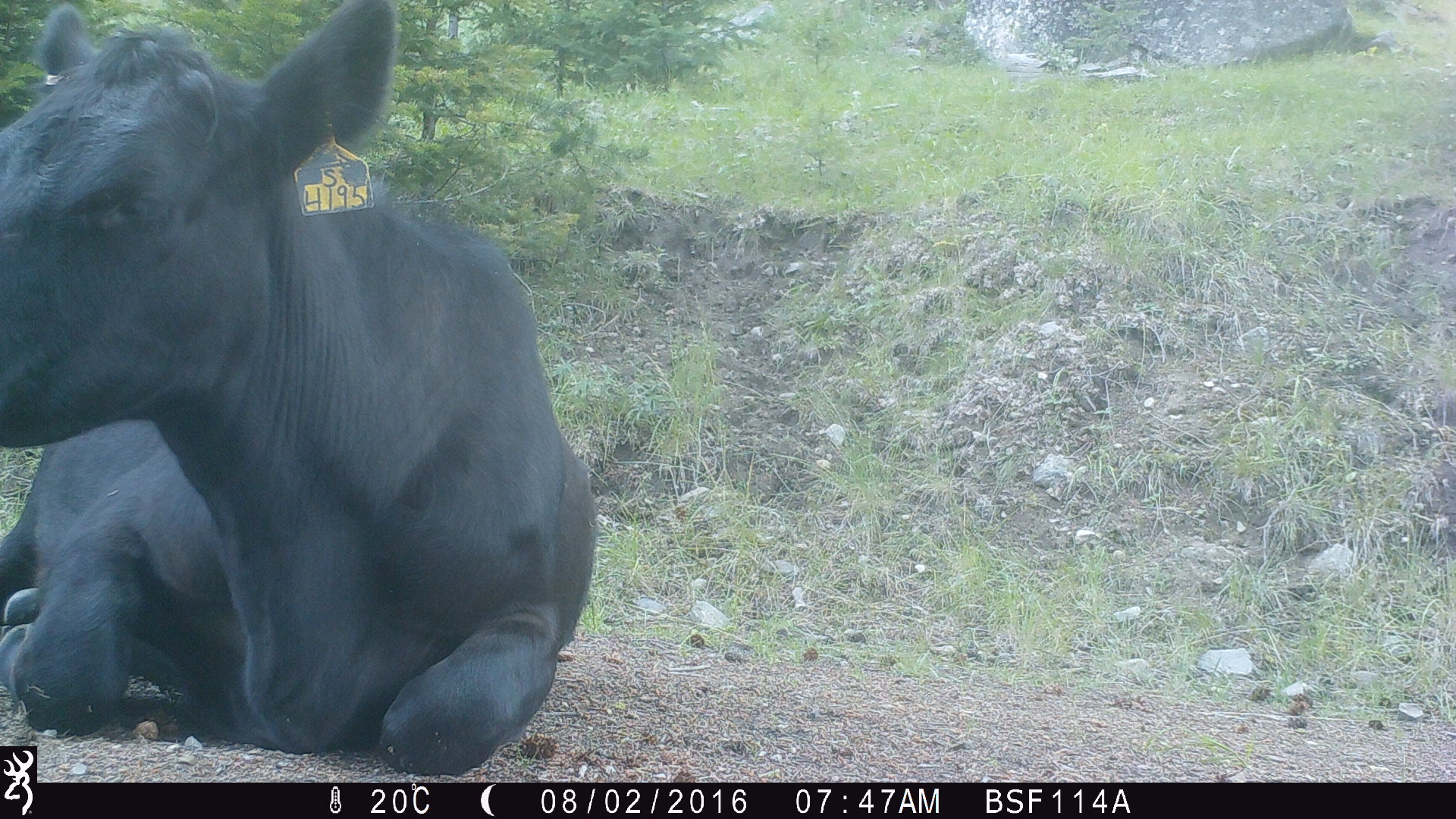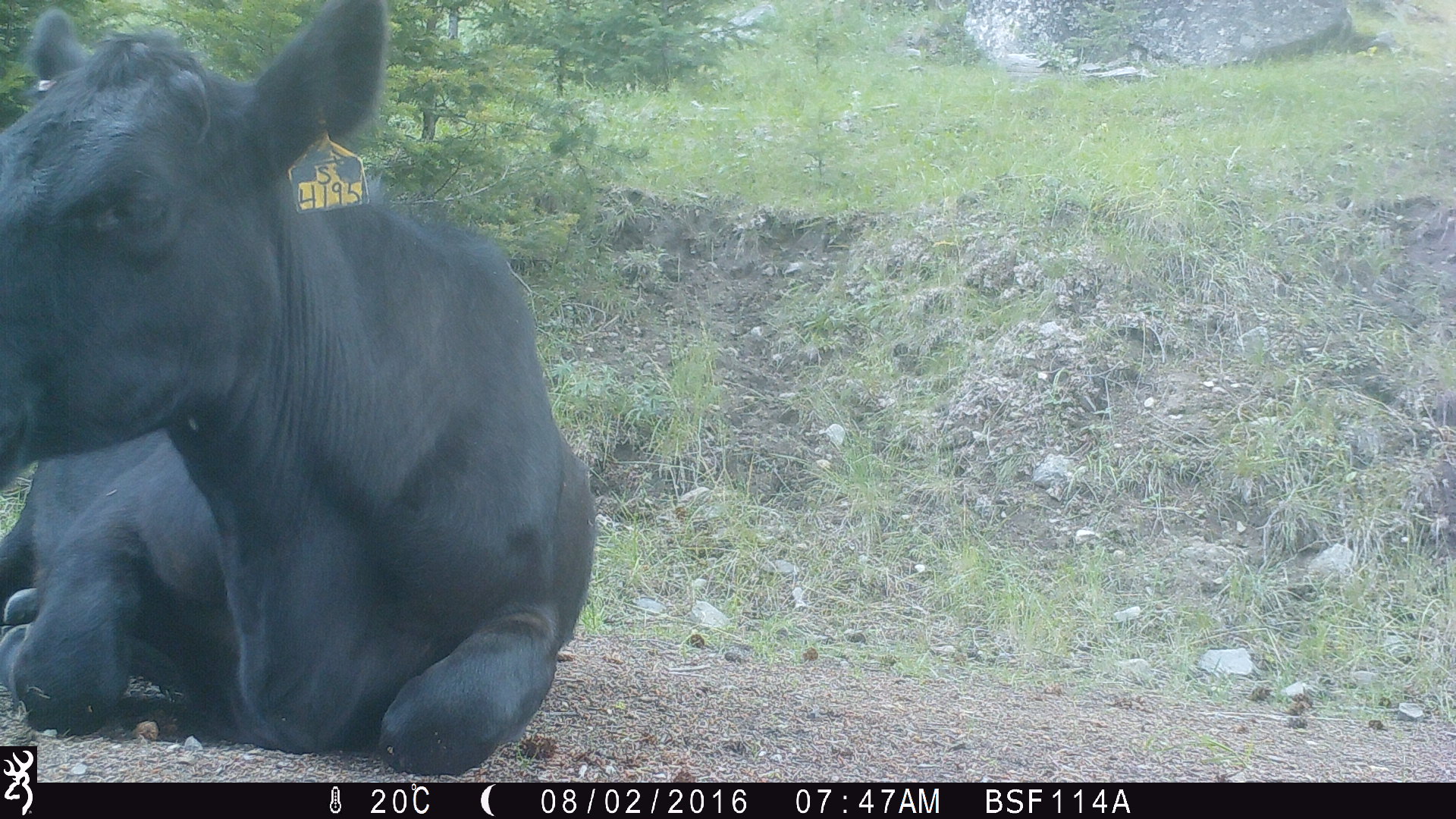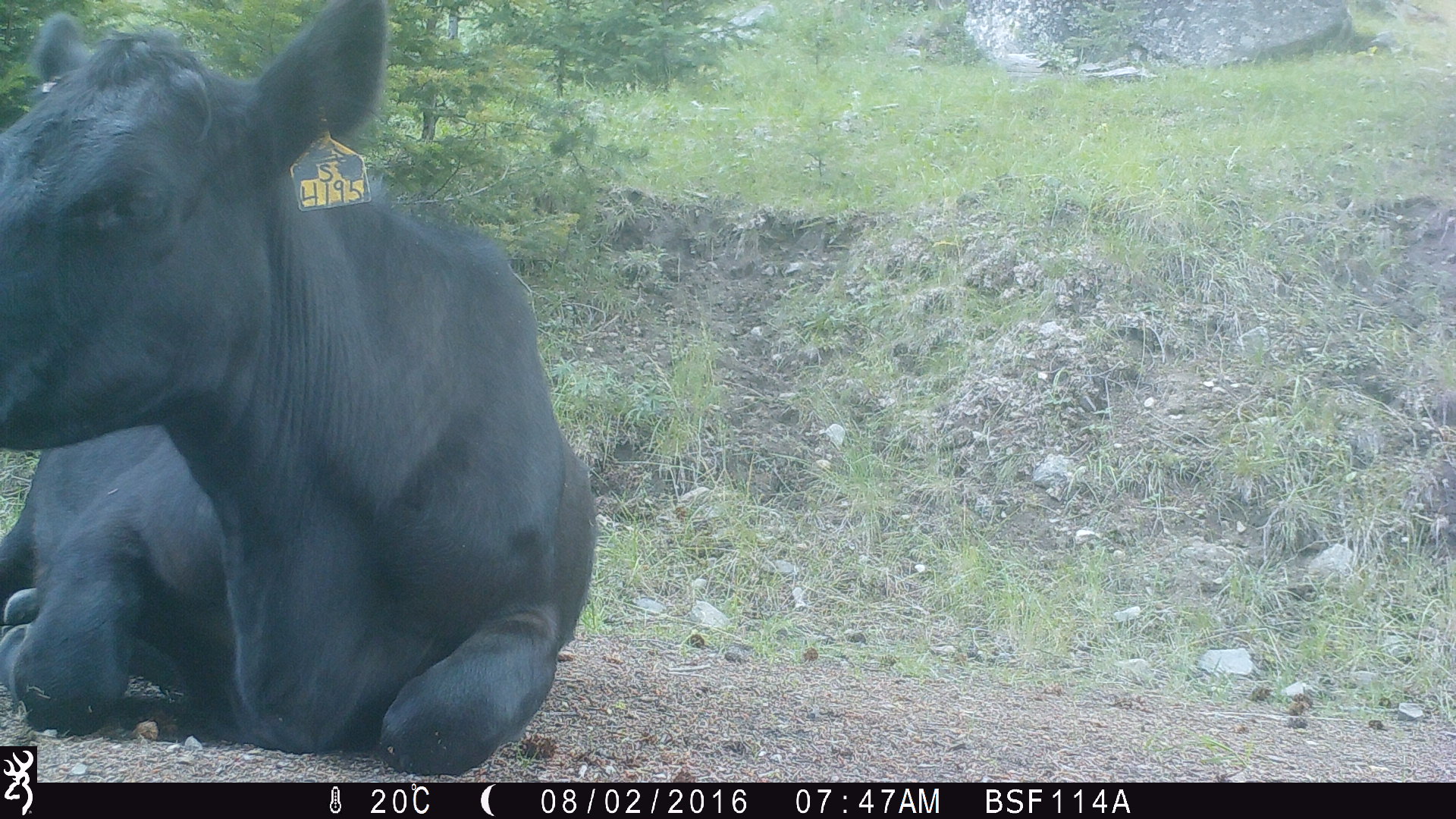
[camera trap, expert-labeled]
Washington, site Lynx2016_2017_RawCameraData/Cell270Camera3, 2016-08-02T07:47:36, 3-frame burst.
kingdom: Animalia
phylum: Chordata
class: Mammalia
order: Artiodactyla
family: Bovidae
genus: Bos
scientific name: Bos taurus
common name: domestic cattle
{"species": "domestic cattle (Bos taurus)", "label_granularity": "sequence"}